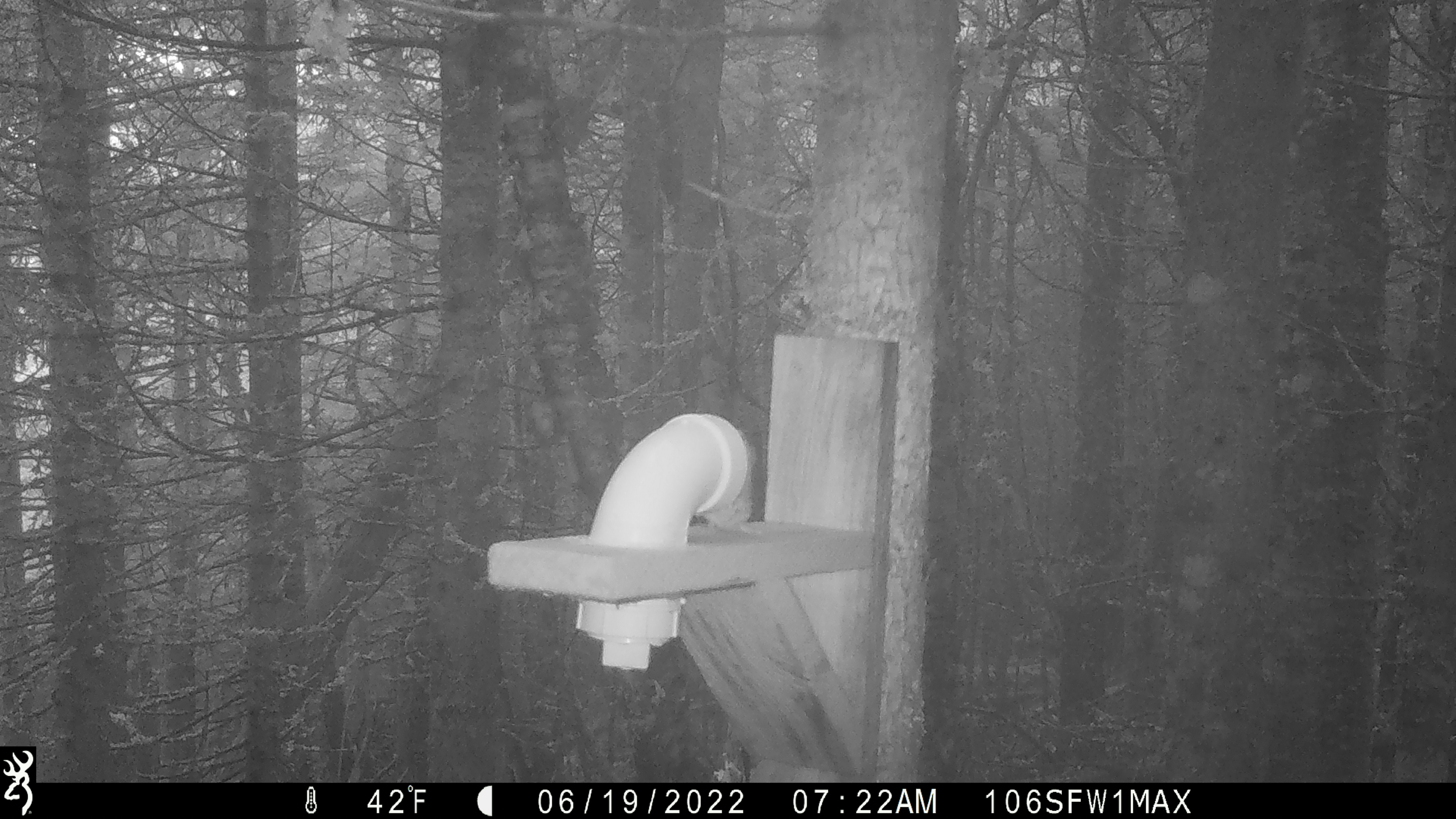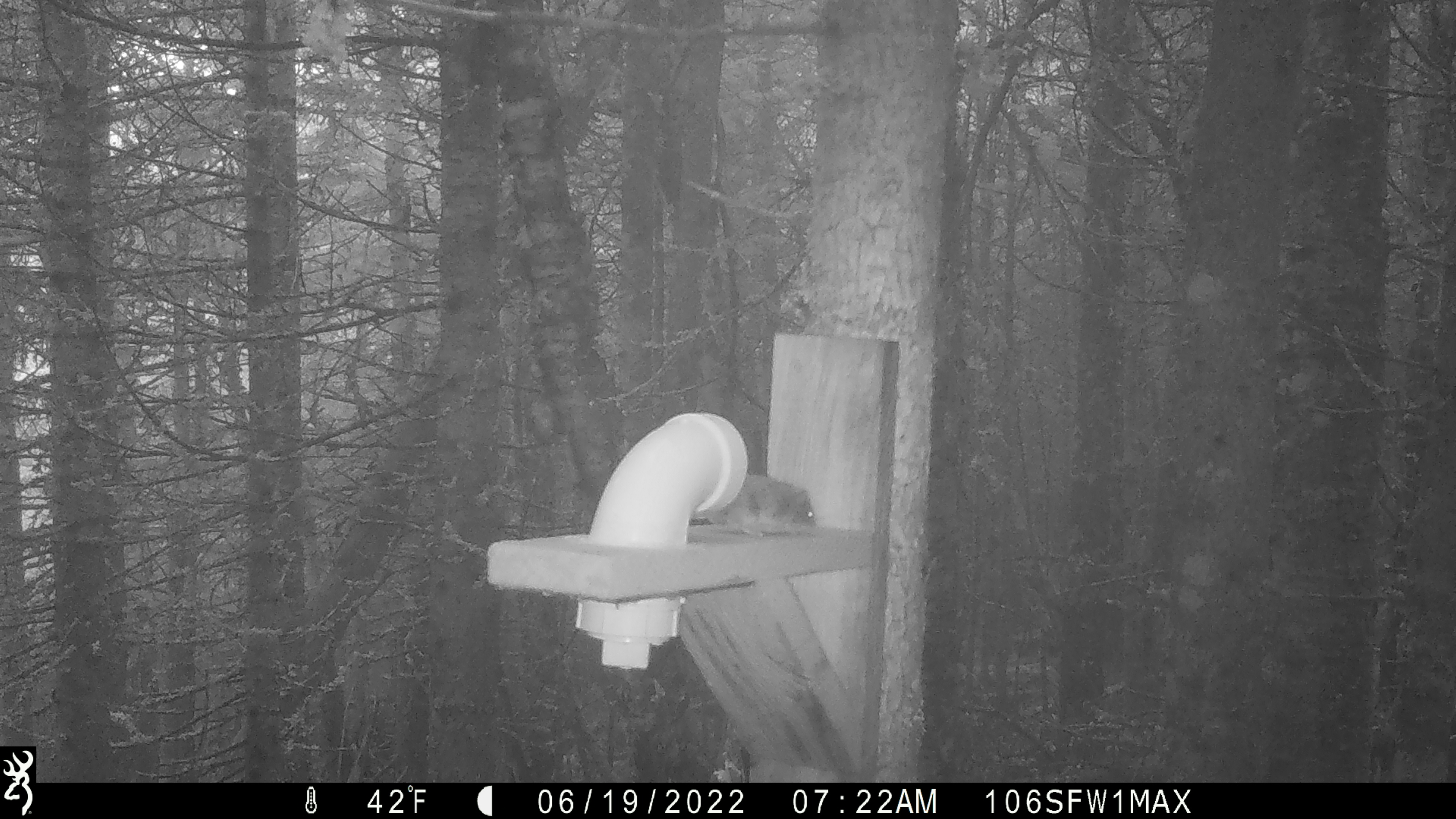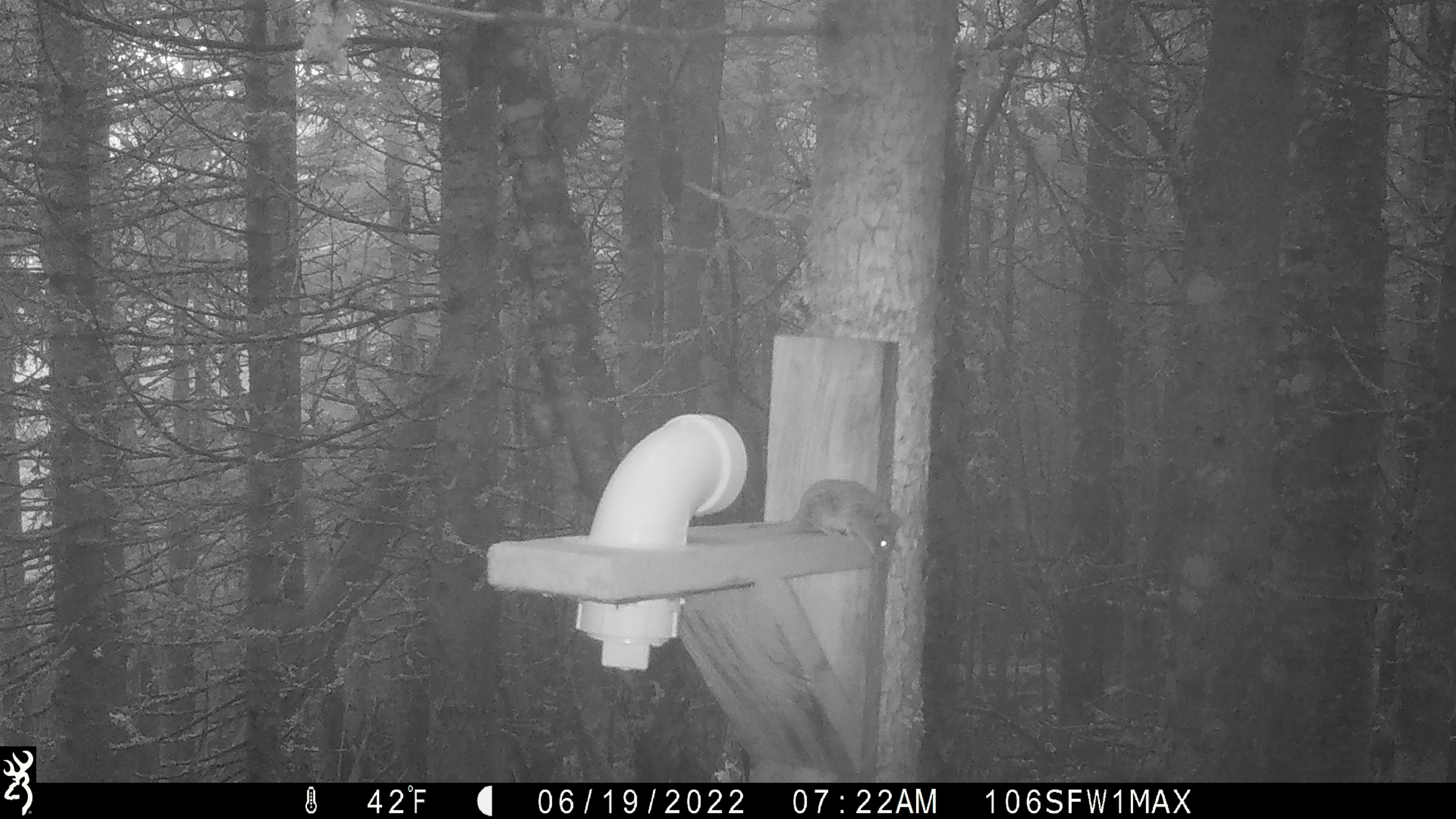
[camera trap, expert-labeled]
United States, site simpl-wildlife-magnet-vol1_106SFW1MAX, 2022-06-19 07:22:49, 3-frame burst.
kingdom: Animalia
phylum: Chordata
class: Mammalia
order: Rodentia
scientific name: Rodentia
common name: mouse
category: mouse sp.